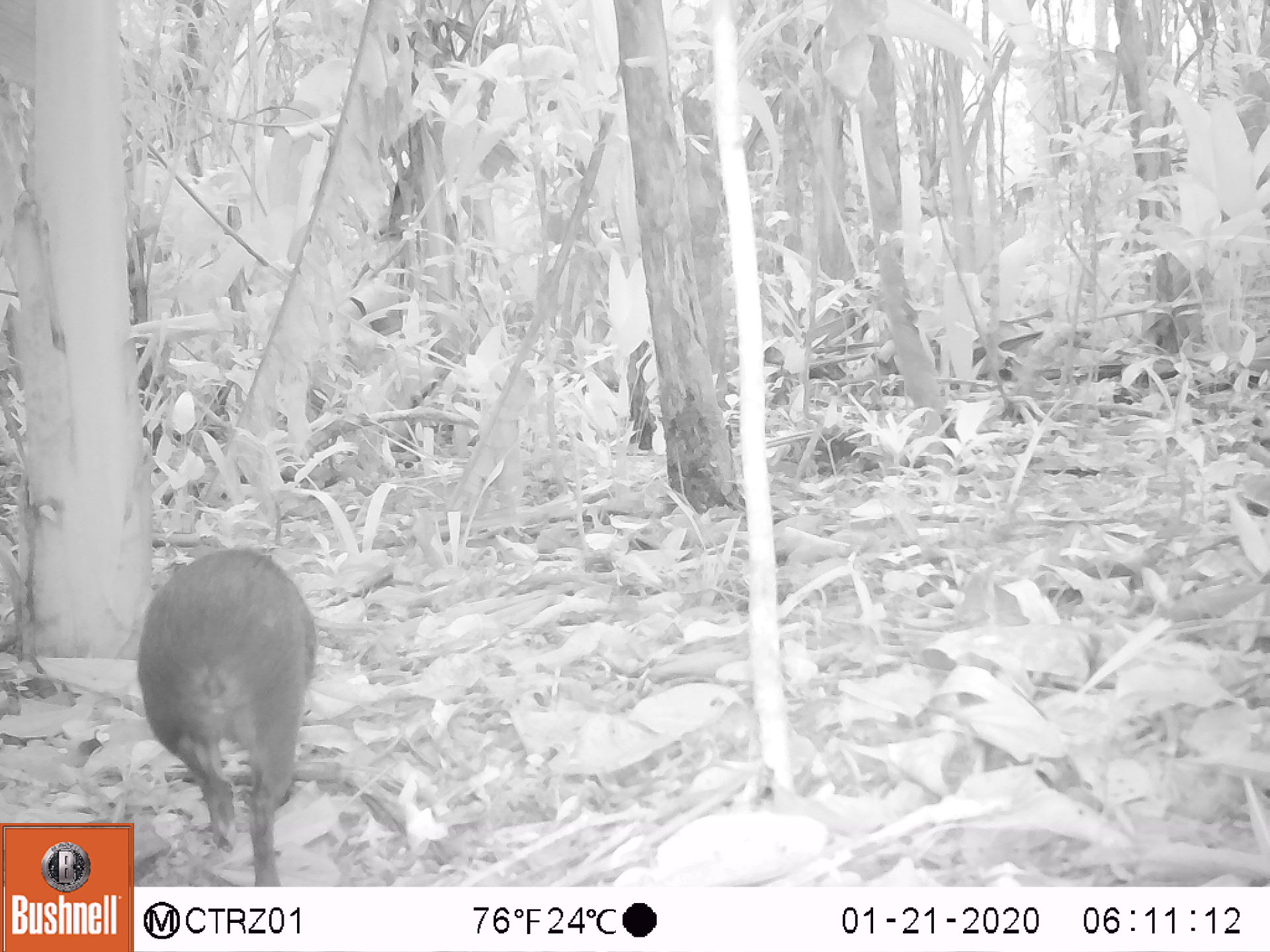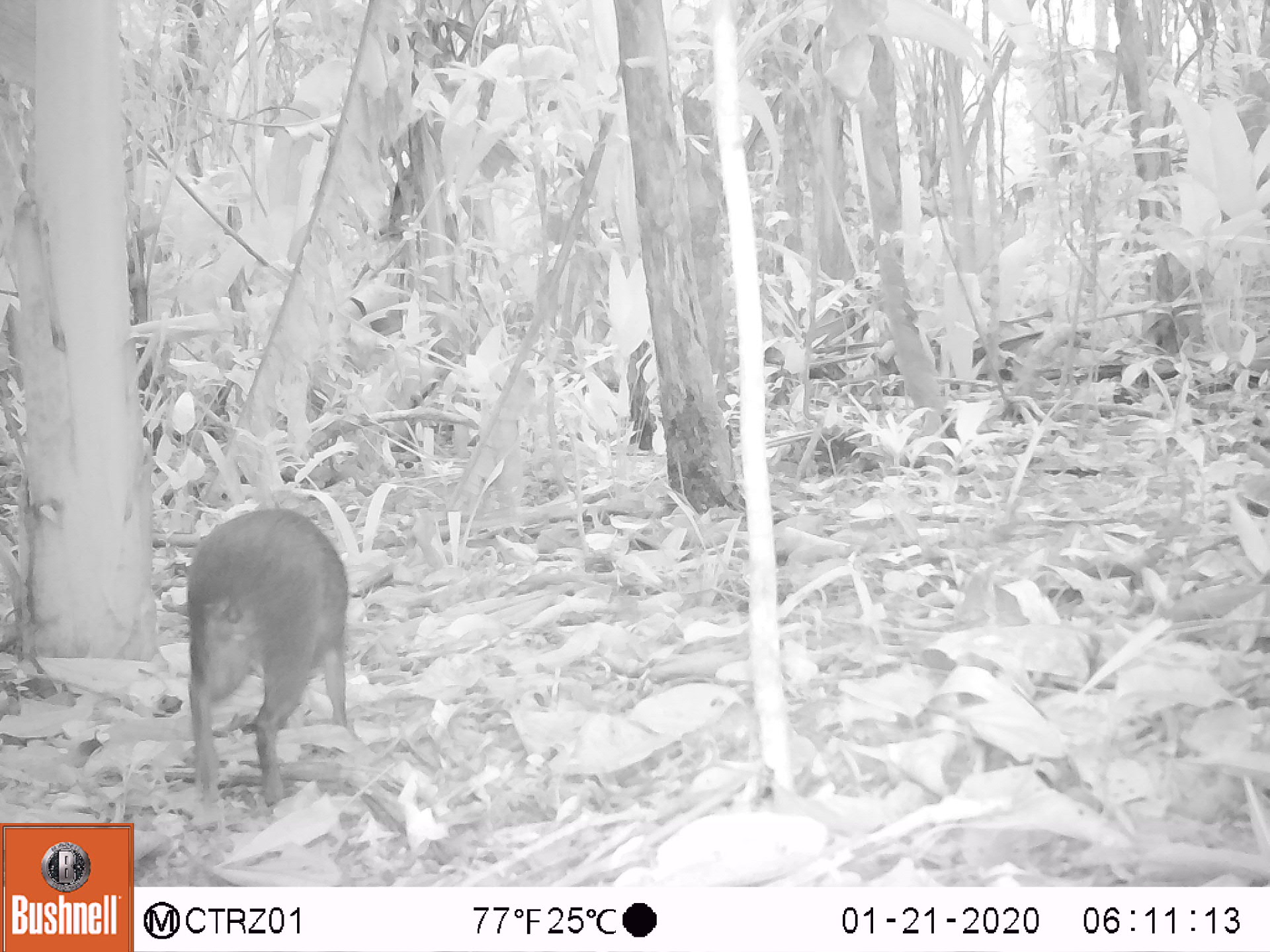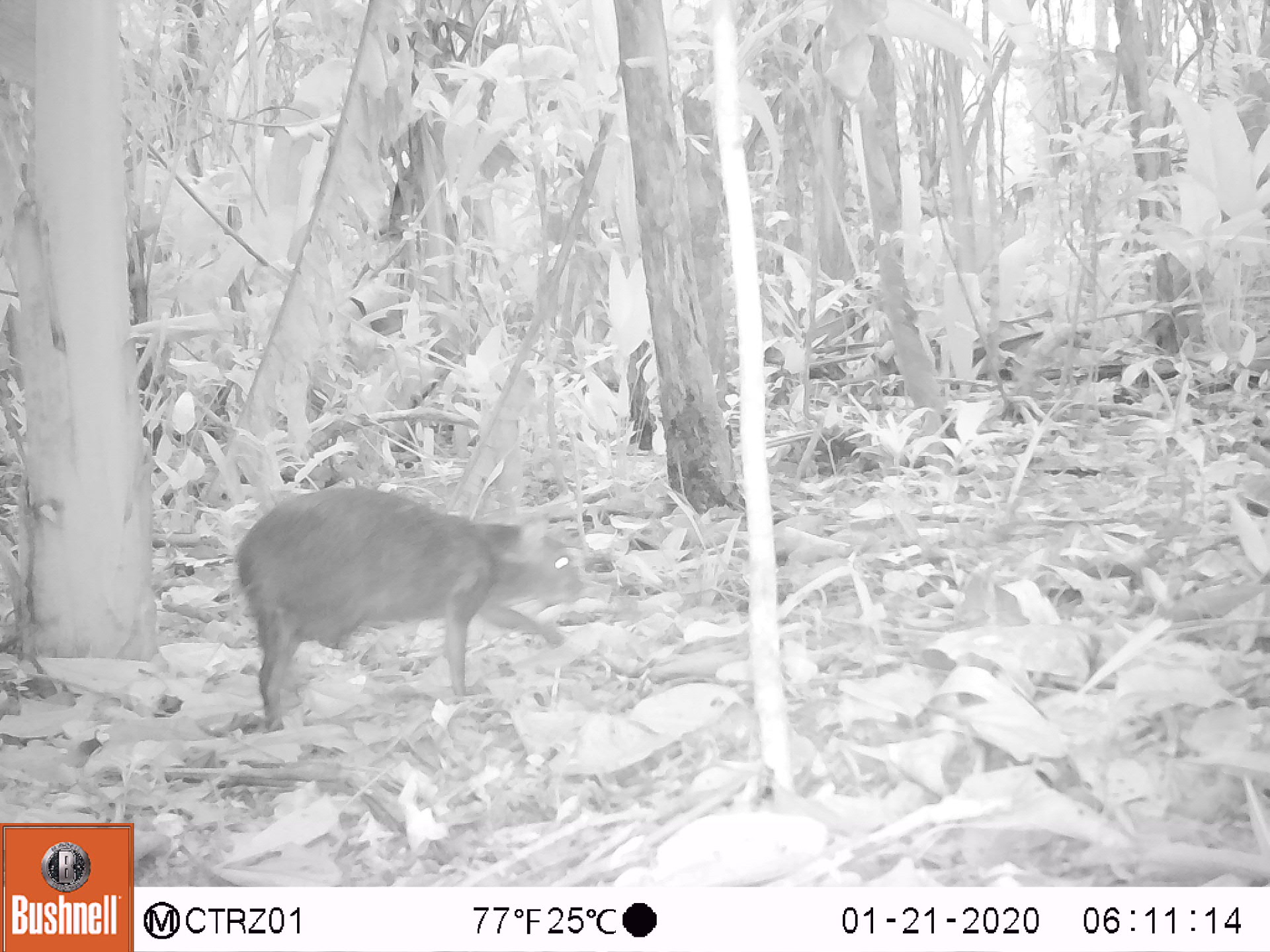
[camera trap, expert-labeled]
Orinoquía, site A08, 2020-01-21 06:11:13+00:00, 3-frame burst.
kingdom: Animalia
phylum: Chordata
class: Mammalia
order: Rodentia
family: Dasyproctidae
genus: Dasyprocta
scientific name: Dasyprocta fuliginosa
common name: black agouti